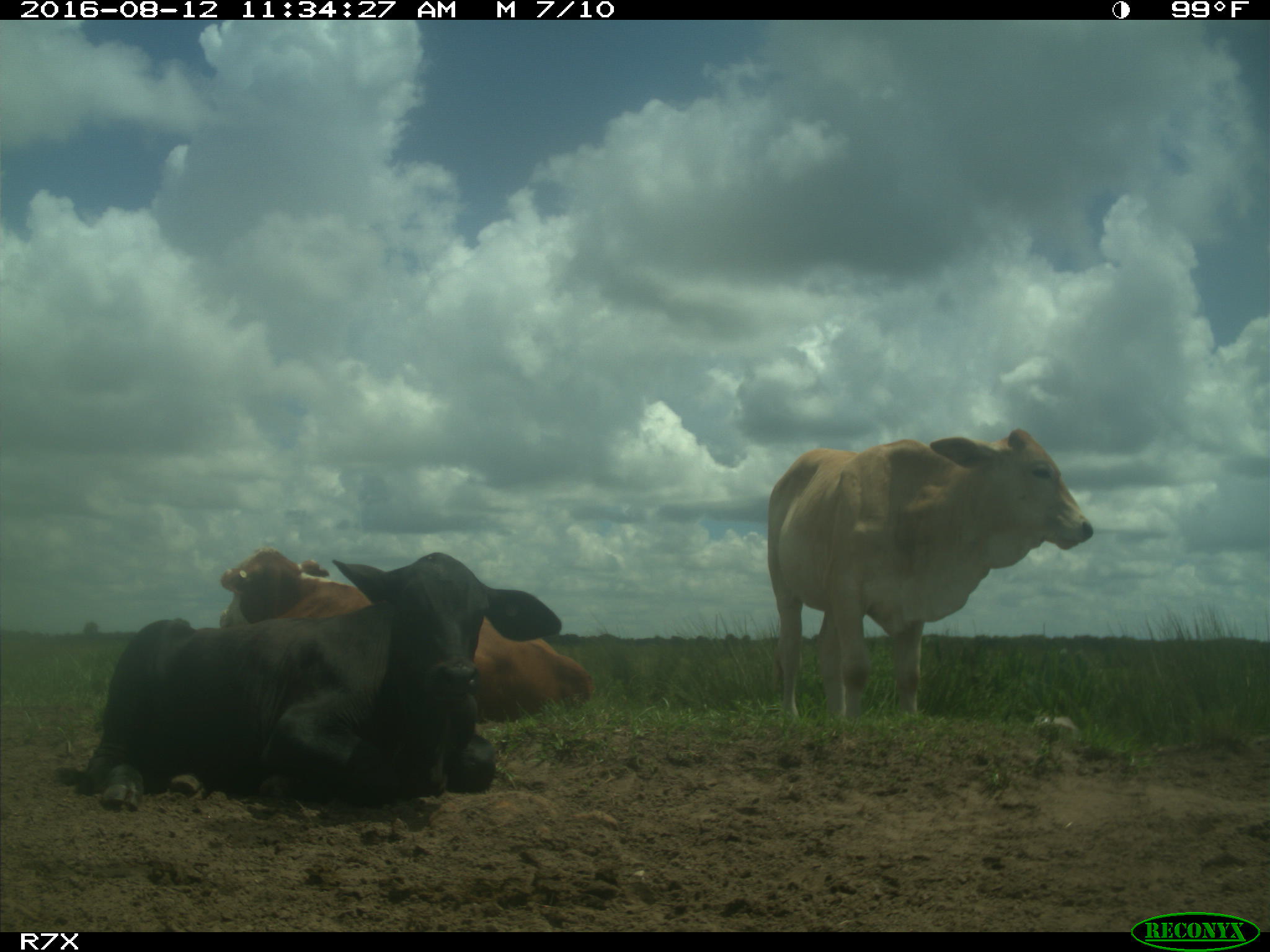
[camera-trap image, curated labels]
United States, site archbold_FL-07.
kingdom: Animalia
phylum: Chordata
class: Mammalia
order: Artiodactyla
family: Bovidae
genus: Bos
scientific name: Bos taurus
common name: domestic cow